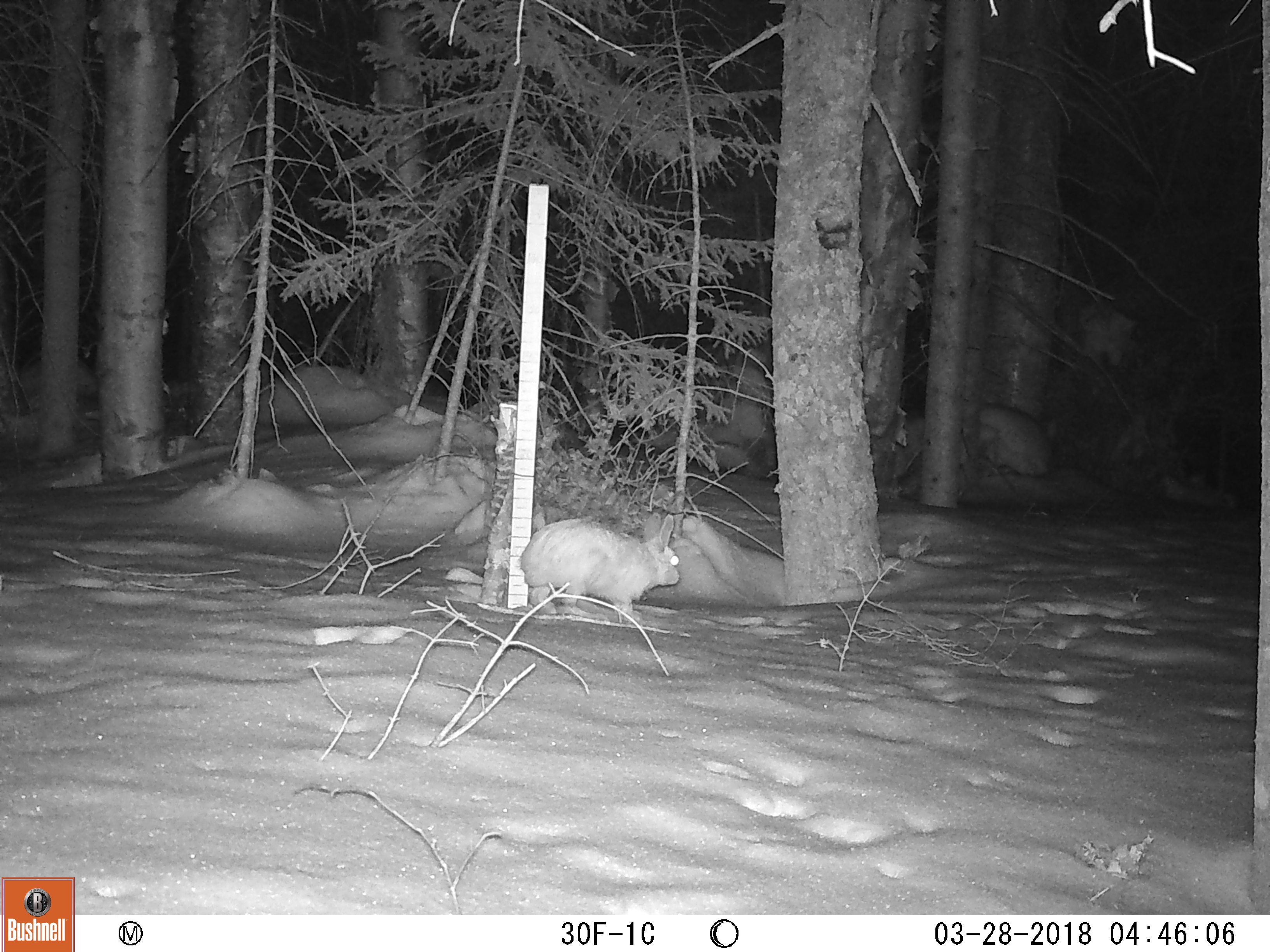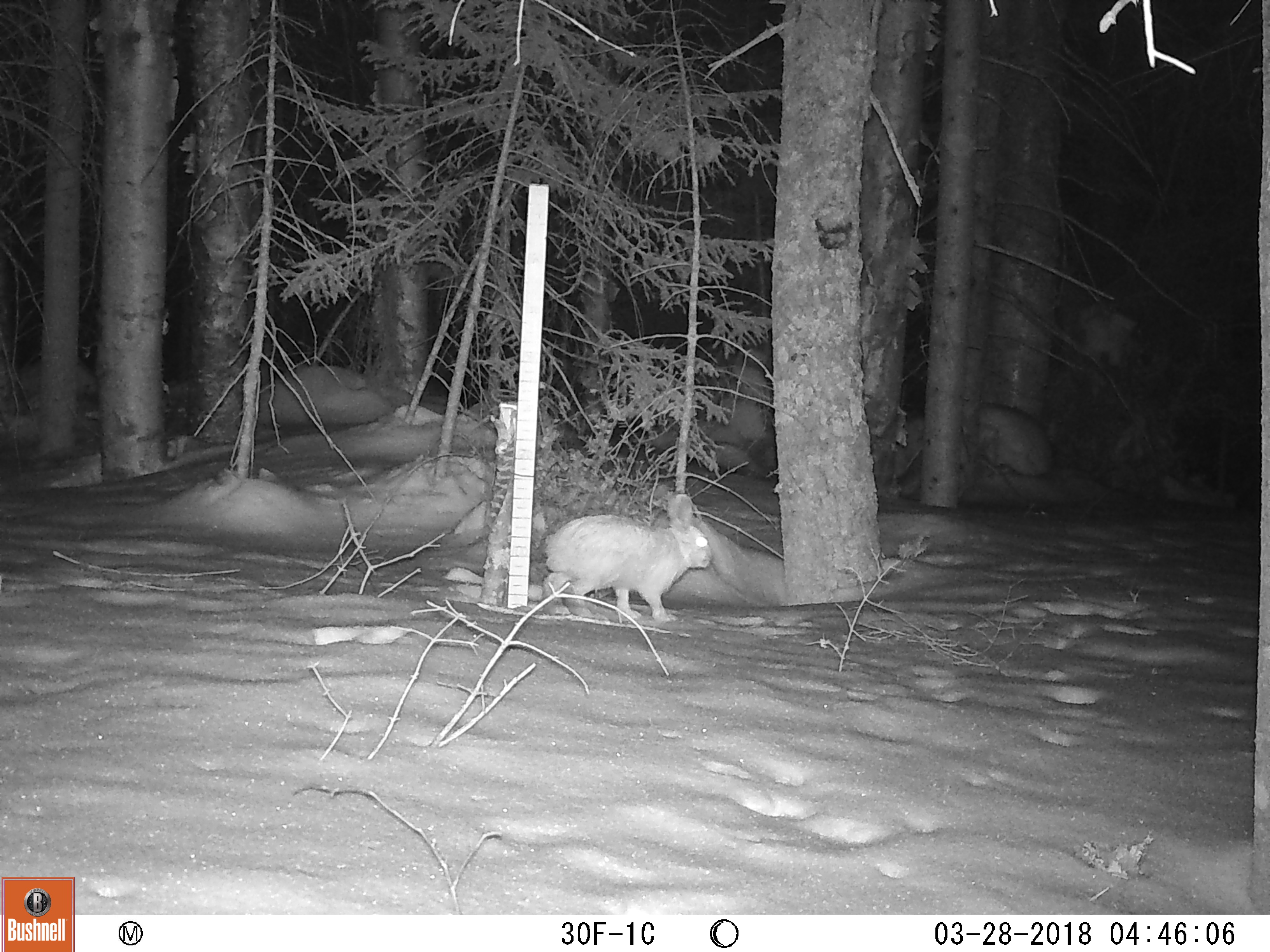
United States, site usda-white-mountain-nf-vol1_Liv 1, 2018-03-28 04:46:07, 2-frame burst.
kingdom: Animalia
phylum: Chordata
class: Mammalia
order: Lagomorpha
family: Leporidae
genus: Lepus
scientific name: Lepus americanus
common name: snowshoe hare